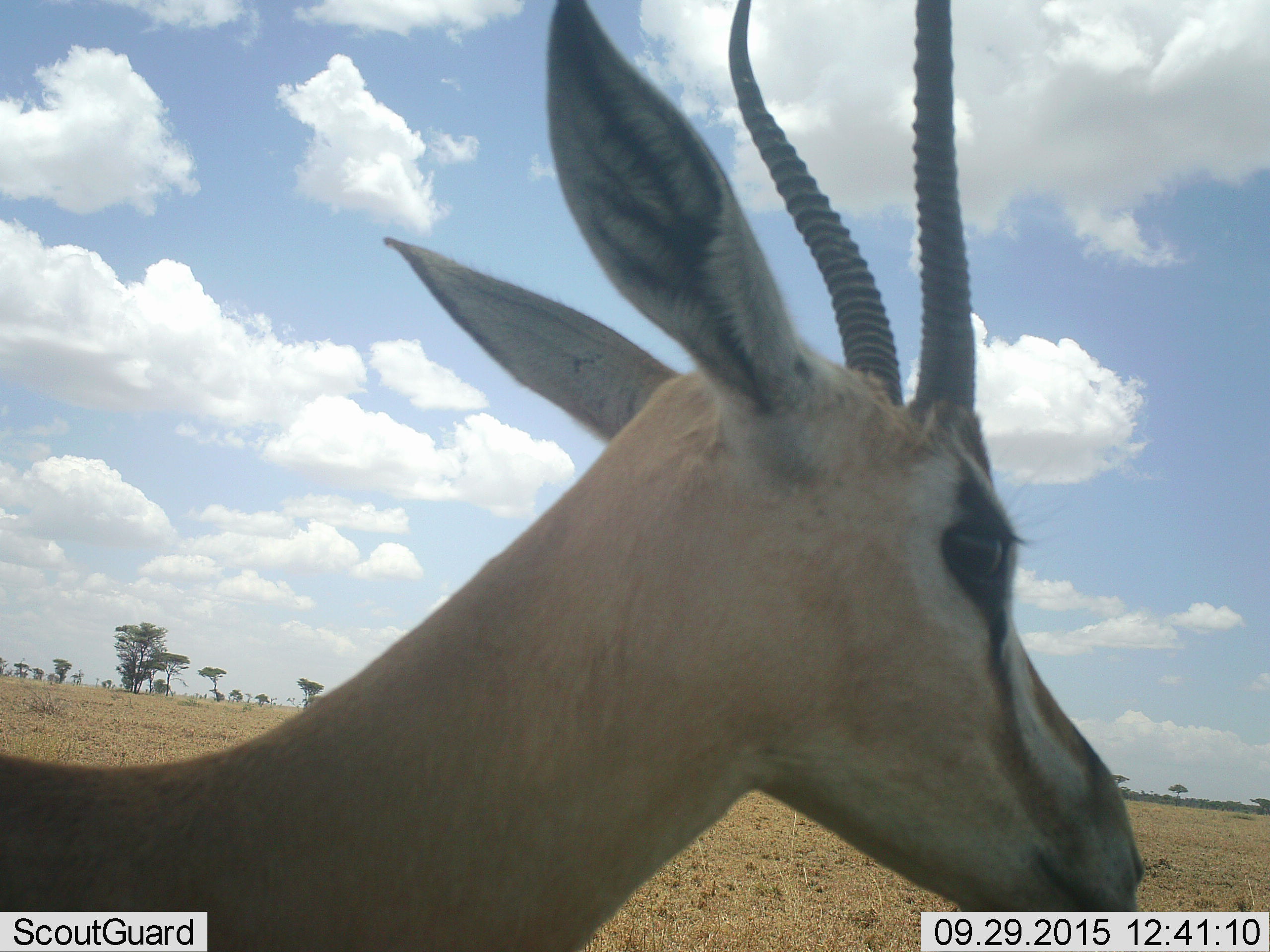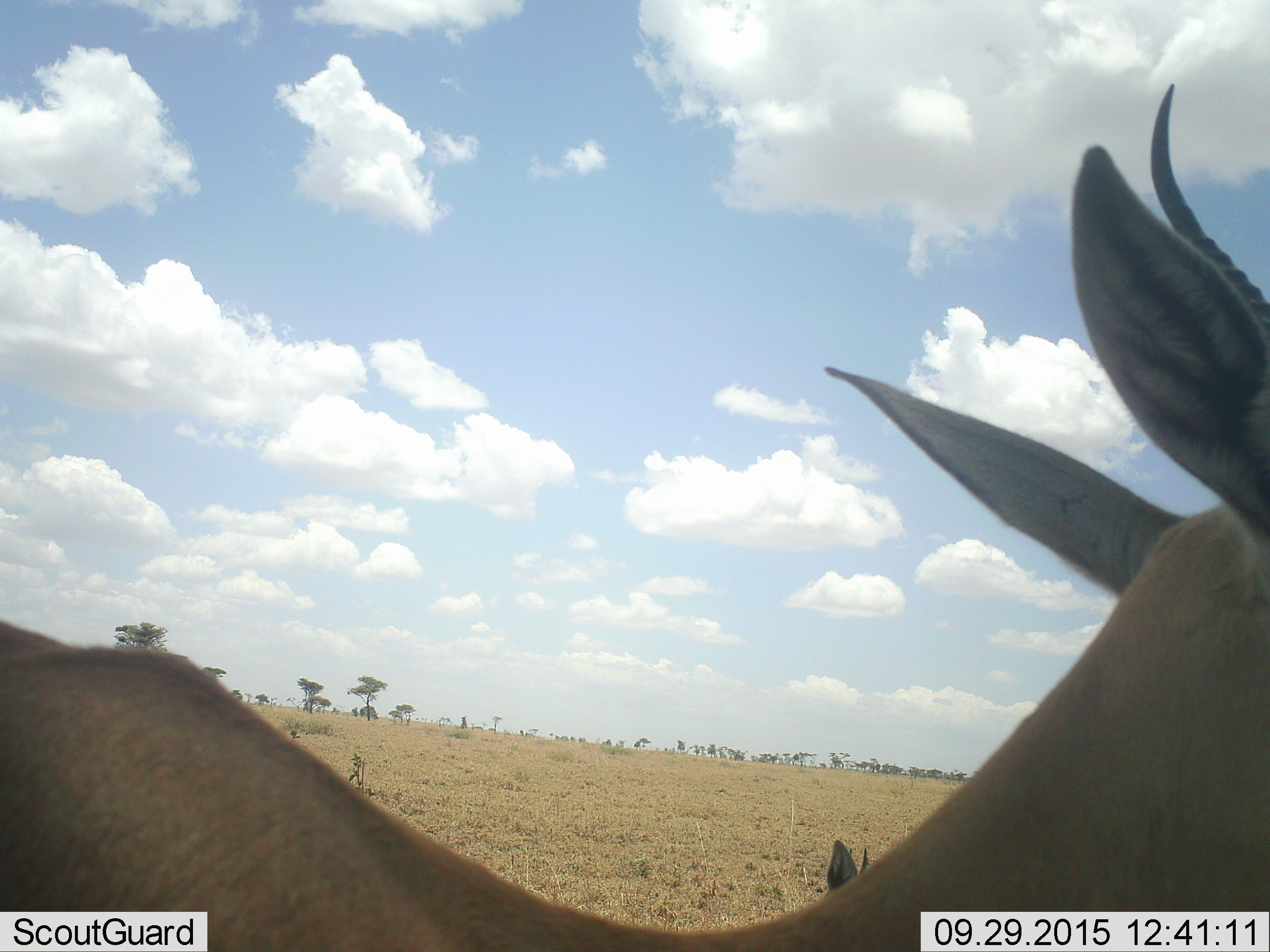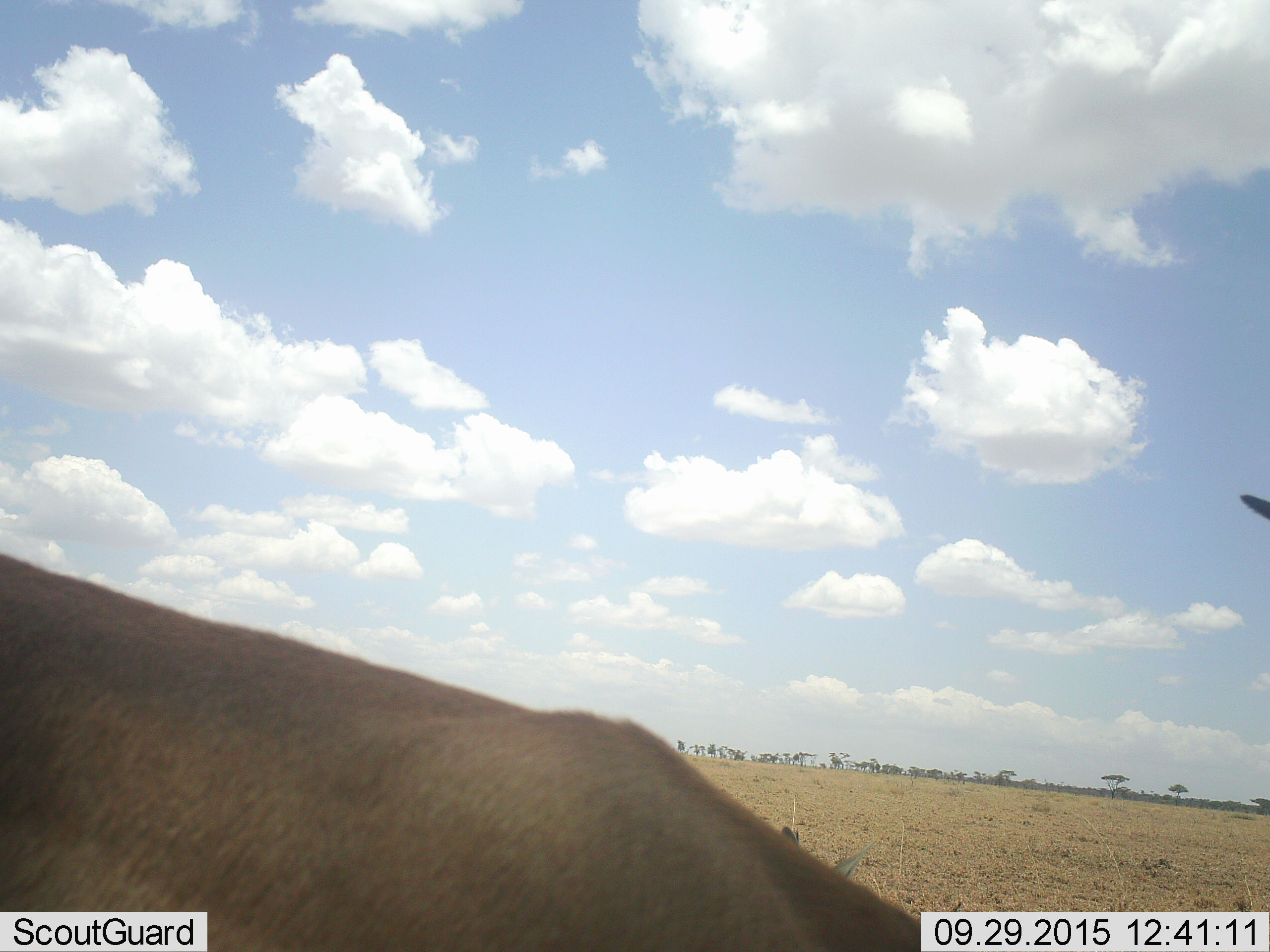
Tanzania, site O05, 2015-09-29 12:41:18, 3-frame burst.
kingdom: Animalia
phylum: Chordata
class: Mammalia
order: Artiodactyla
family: Bovidae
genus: Eudorcas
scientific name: Eudorcas thomsonii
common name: thomson's gazelle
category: gazellethomsons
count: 1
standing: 33%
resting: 0%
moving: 67%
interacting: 0%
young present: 0%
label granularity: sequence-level